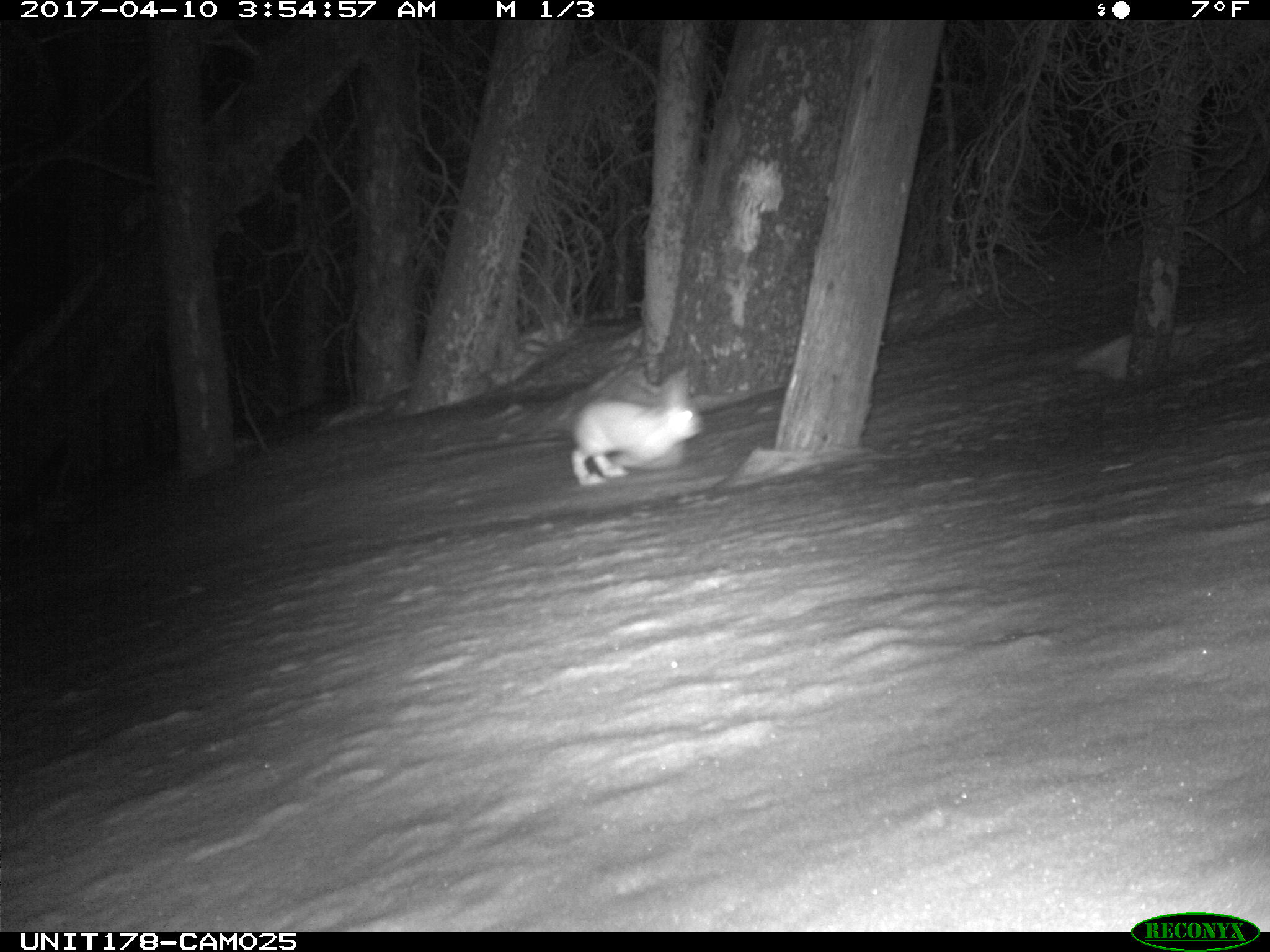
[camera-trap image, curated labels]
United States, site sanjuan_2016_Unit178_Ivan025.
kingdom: Animalia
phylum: Chordata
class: Mammalia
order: Lagomorpha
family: Leporidae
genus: Lepus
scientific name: Lepus americanus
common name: snowshoe hare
Lepus americanus (snowshoe hare).